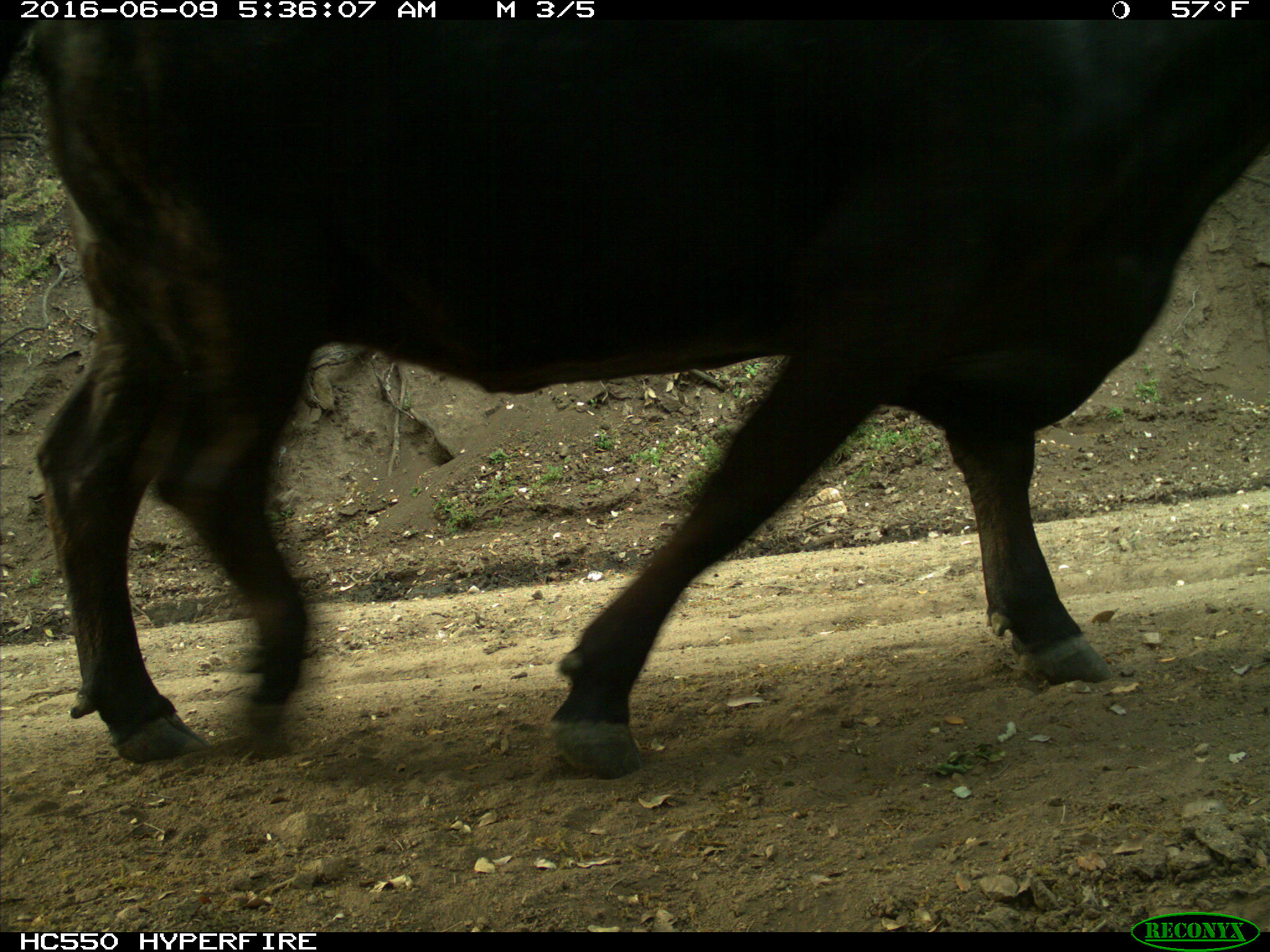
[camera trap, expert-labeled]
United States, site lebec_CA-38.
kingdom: Animalia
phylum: Chordata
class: Mammalia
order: Artiodactyla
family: Bovidae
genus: Bos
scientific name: Bos taurus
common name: domestic cow